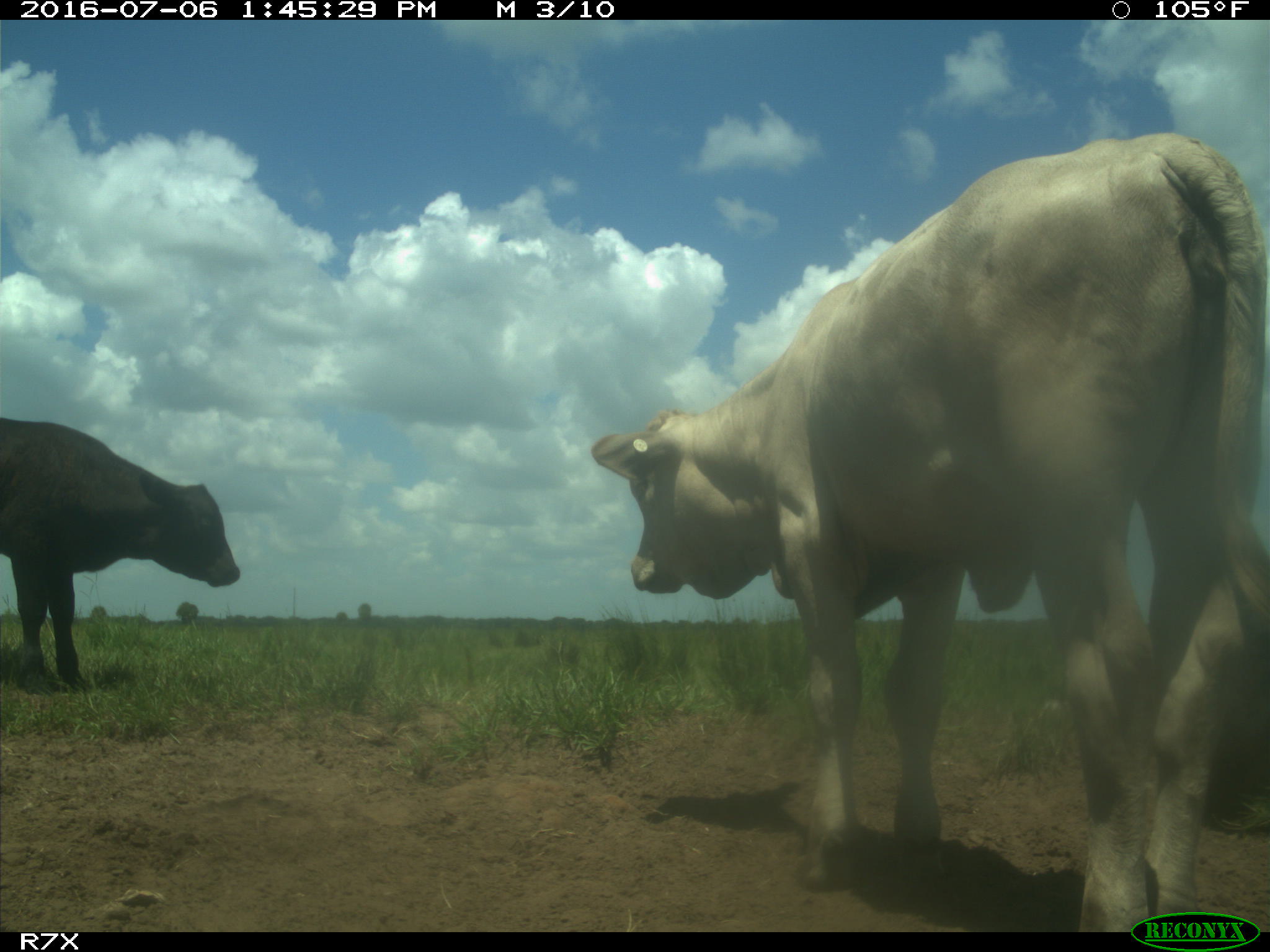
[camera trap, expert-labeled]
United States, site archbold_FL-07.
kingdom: Animalia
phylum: Chordata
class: Mammalia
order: Artiodactyla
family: Bovidae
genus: Bos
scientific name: Bos taurus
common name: domestic cow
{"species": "Bos taurus (domestic cow)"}